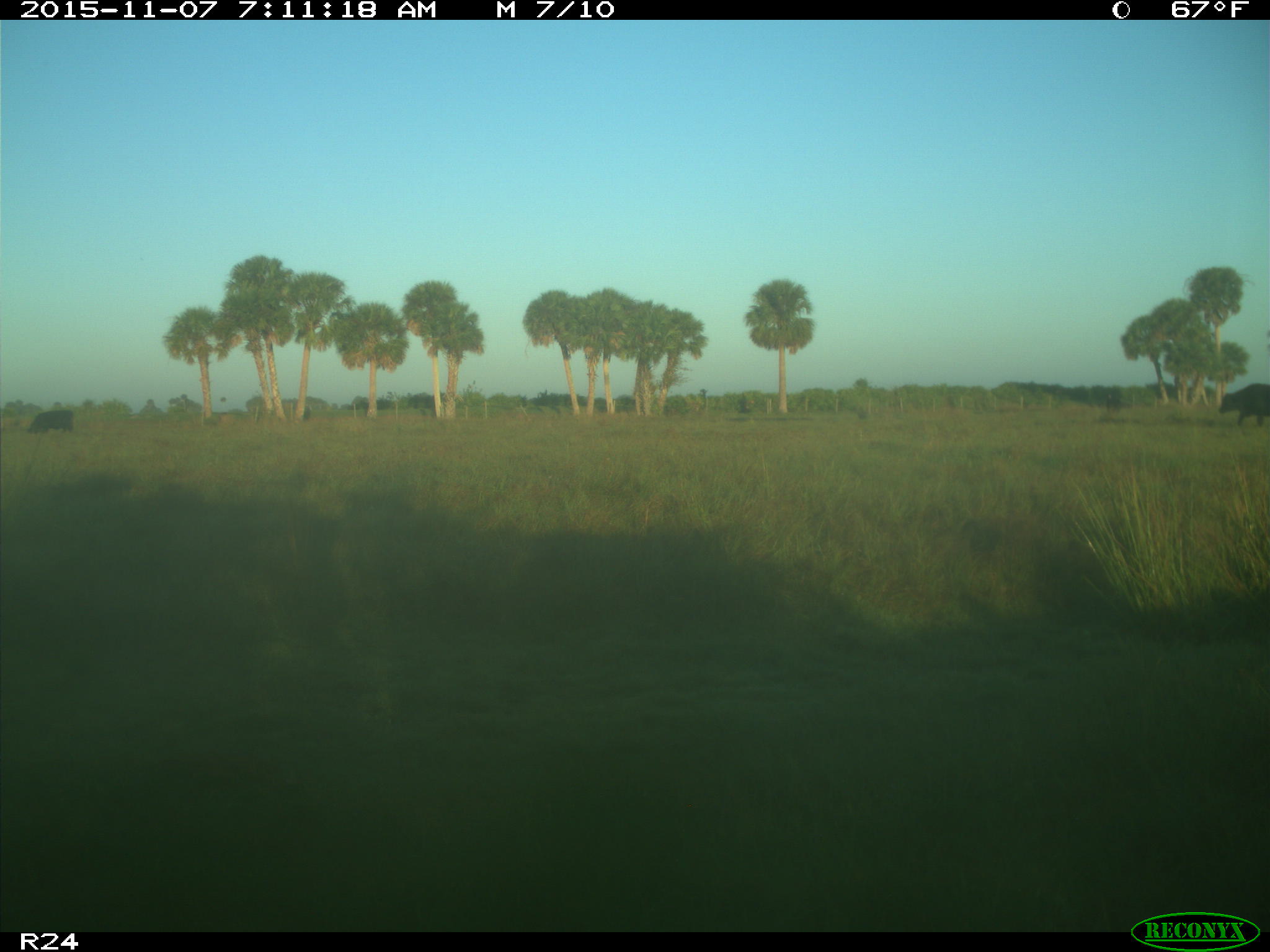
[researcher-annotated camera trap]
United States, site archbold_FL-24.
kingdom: Animalia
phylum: Chordata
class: Mammalia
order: Artiodactyla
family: Bovidae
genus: Bos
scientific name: Bos taurus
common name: domestic cow